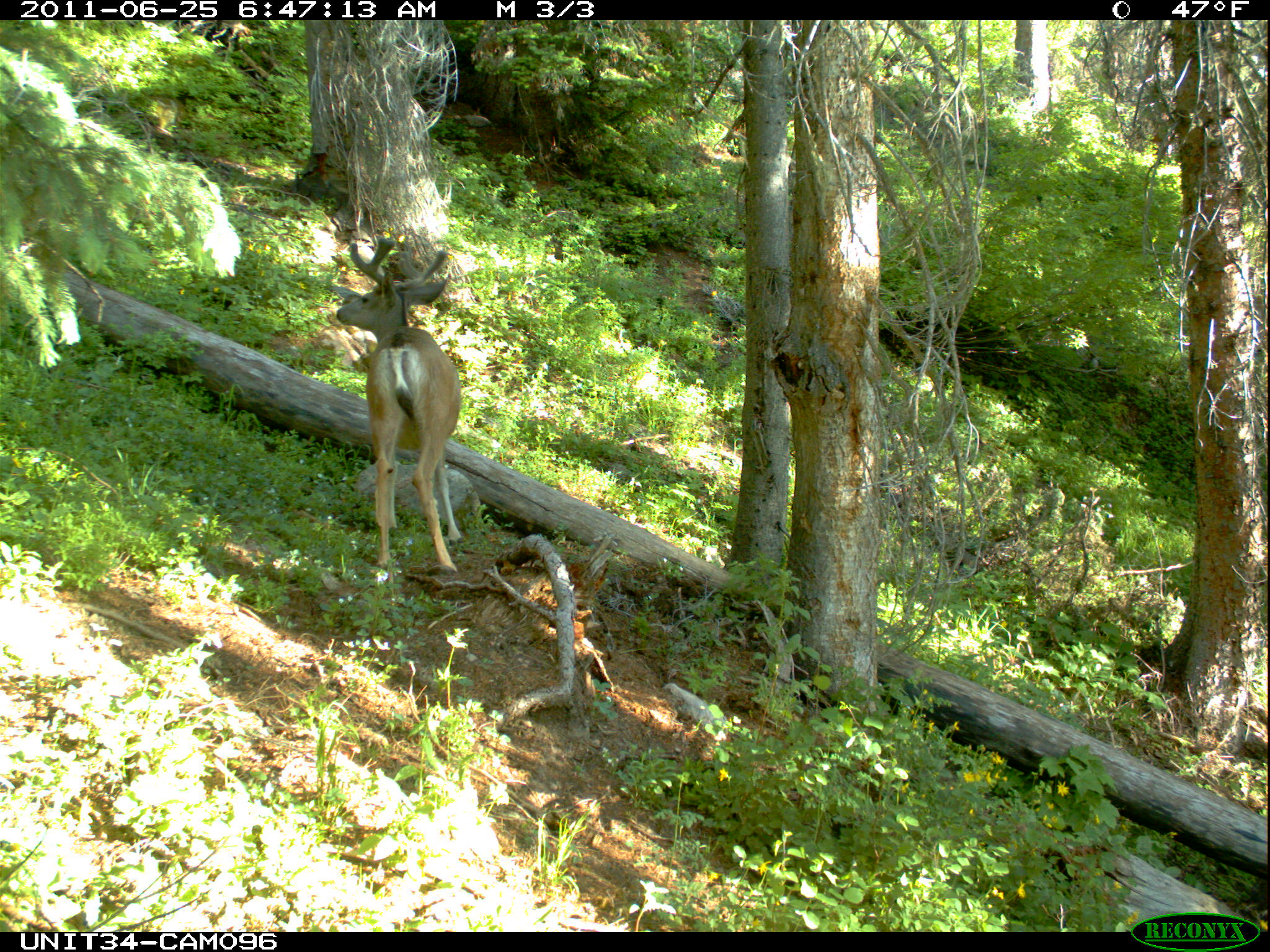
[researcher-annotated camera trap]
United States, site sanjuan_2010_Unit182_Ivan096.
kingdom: Animalia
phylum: Chordata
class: Mammalia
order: Artiodactyla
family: Cervidae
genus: Odocoileus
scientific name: Odocoileus hemionus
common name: mule deer